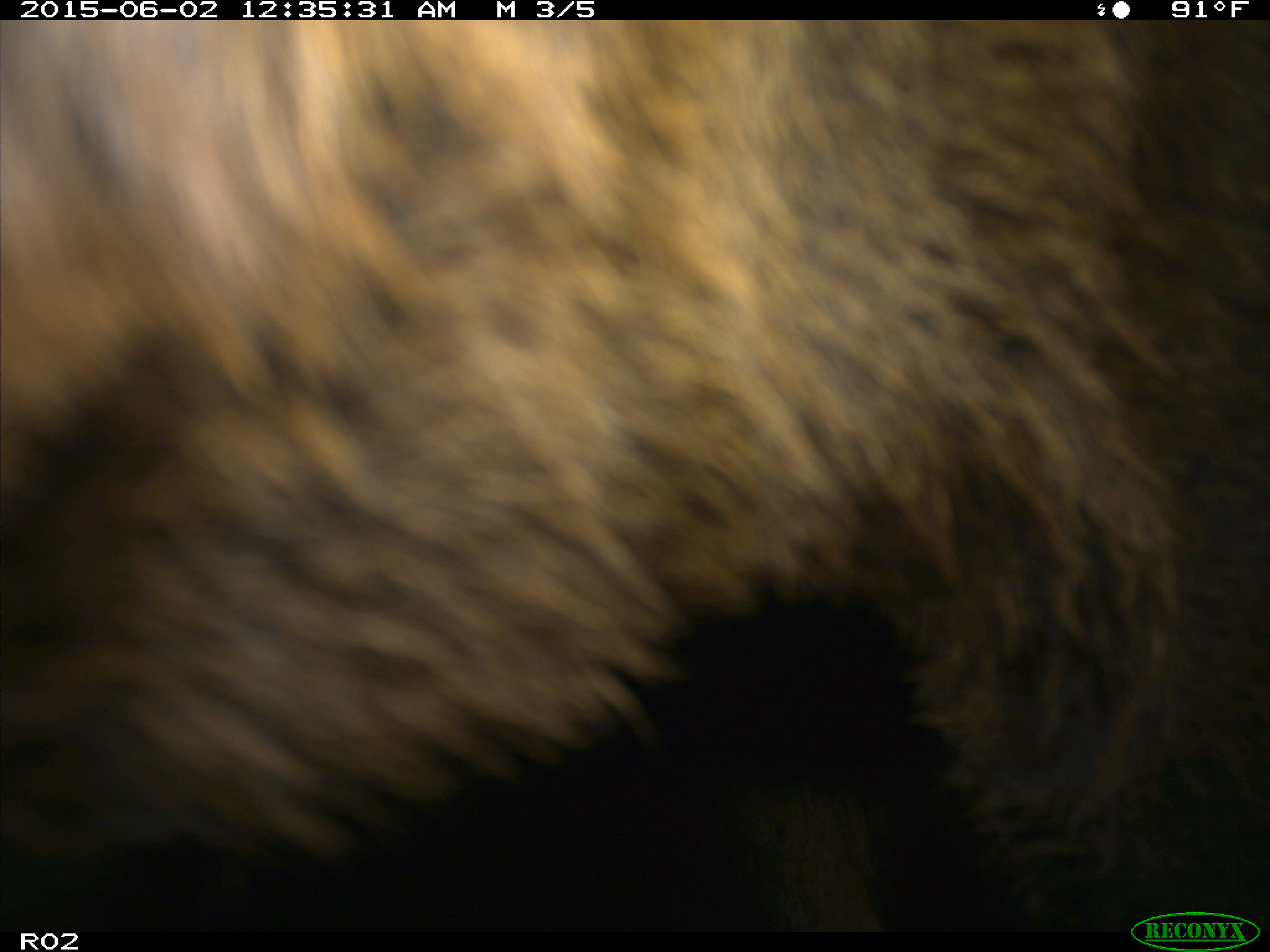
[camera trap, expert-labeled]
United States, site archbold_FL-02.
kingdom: Animalia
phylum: Chordata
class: Mammalia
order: Artiodactyla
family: Bovidae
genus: Bos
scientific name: Bos taurus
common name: domestic cow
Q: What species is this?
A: Bos taurus (domestic cow).